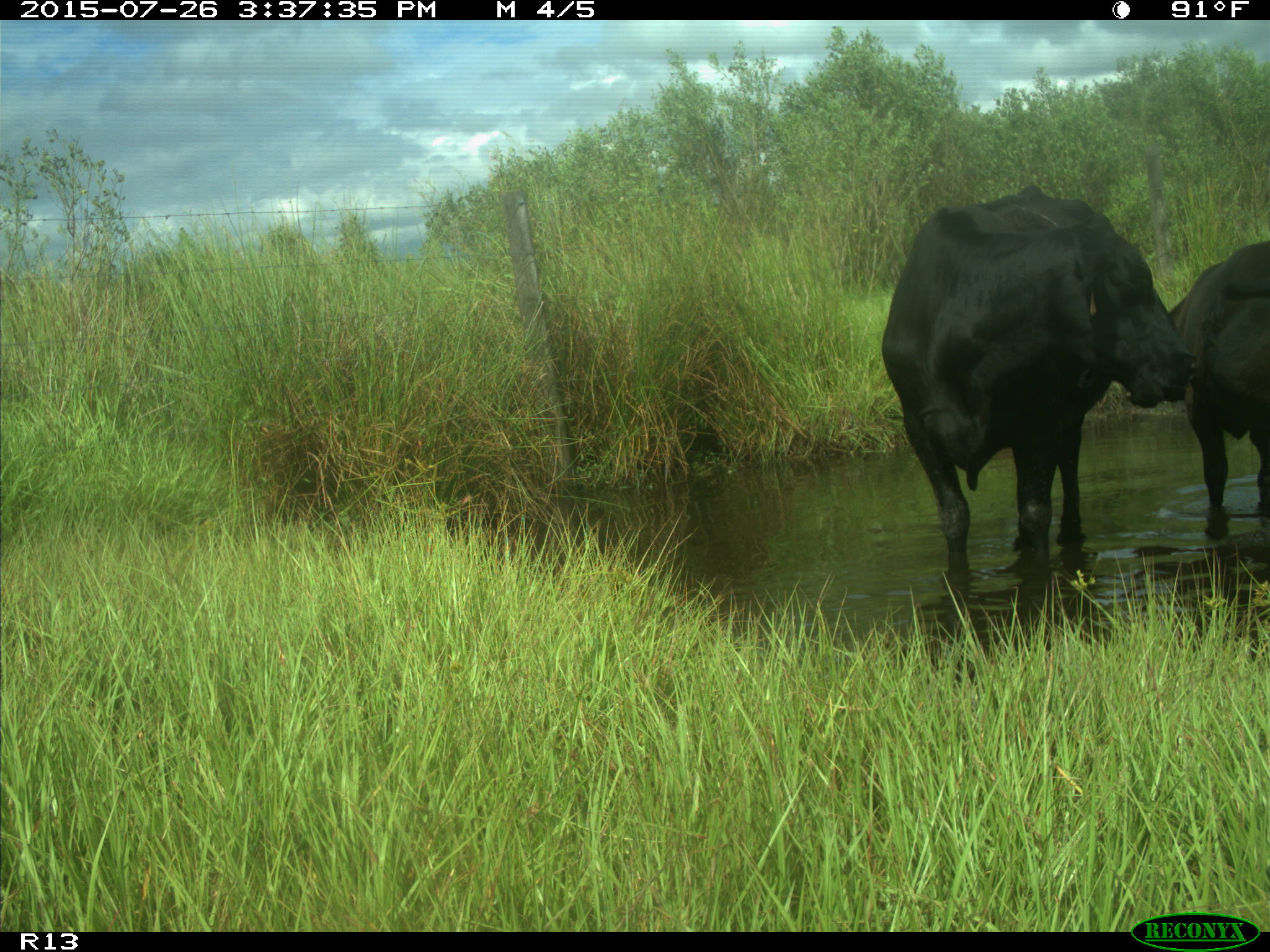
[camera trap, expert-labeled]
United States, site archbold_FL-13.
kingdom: Animalia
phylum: Chordata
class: Mammalia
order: Artiodactyla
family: Bovidae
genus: Bos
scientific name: Bos taurus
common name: domestic cow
Bos taurus (domestic cow).